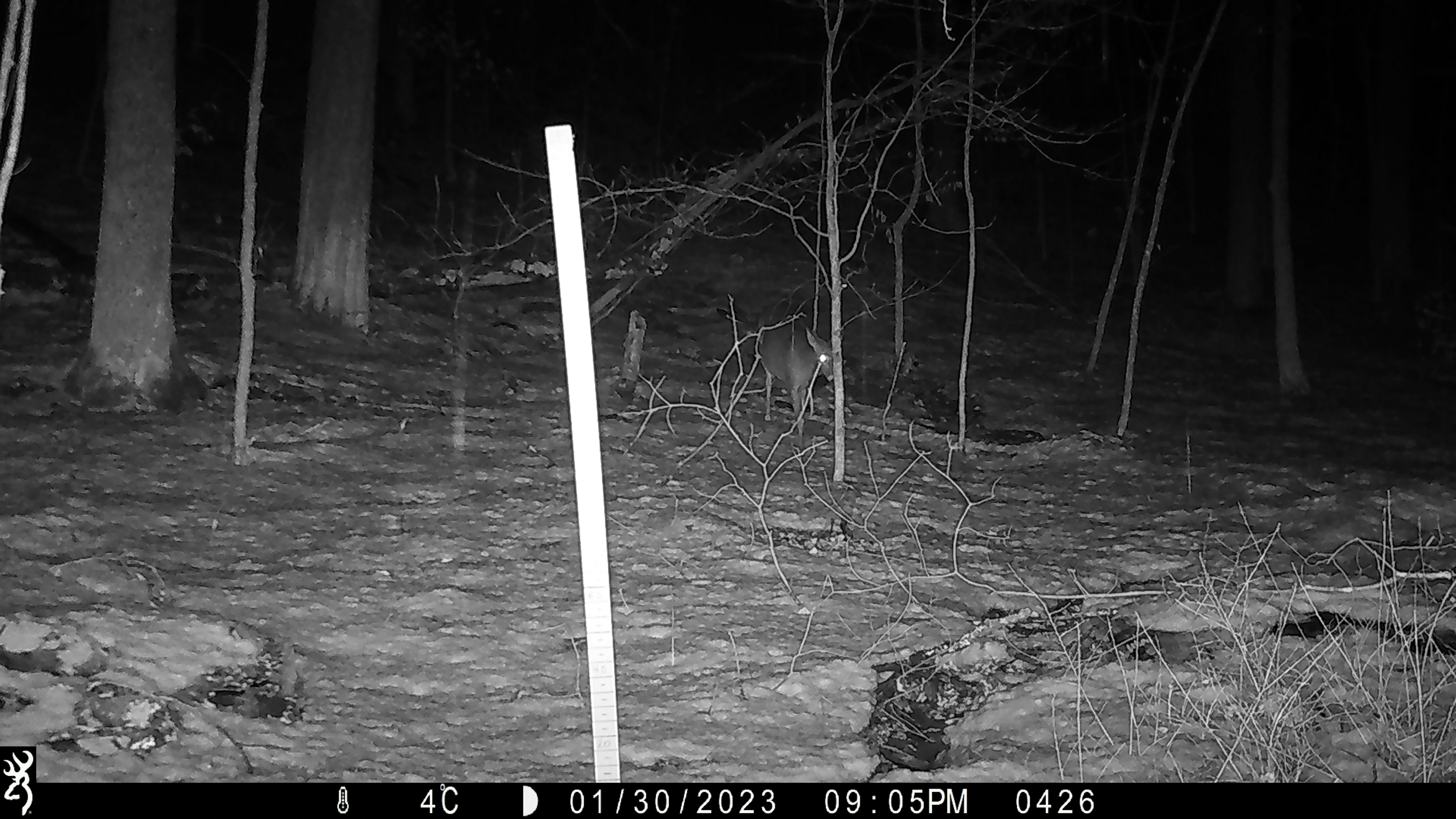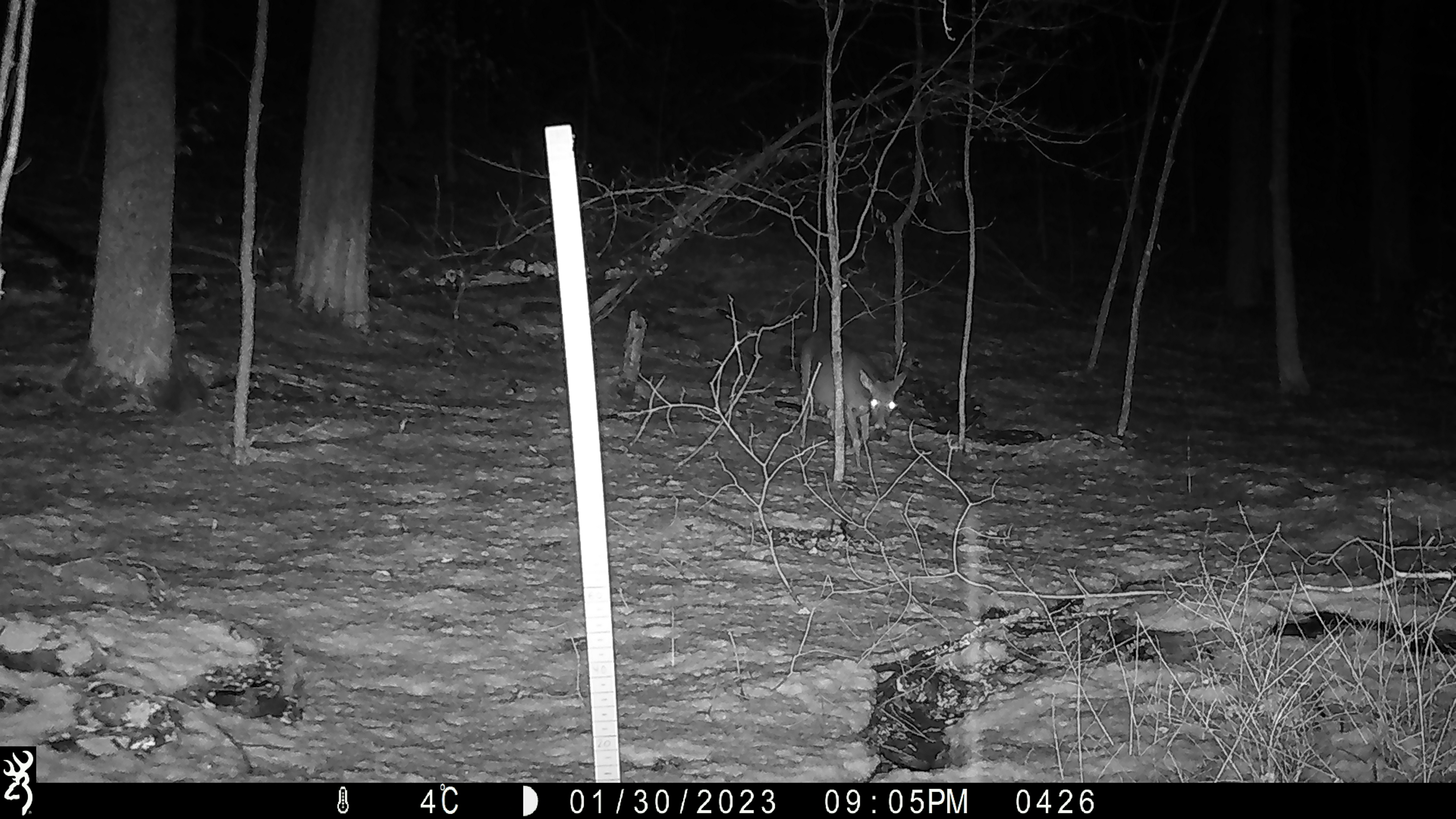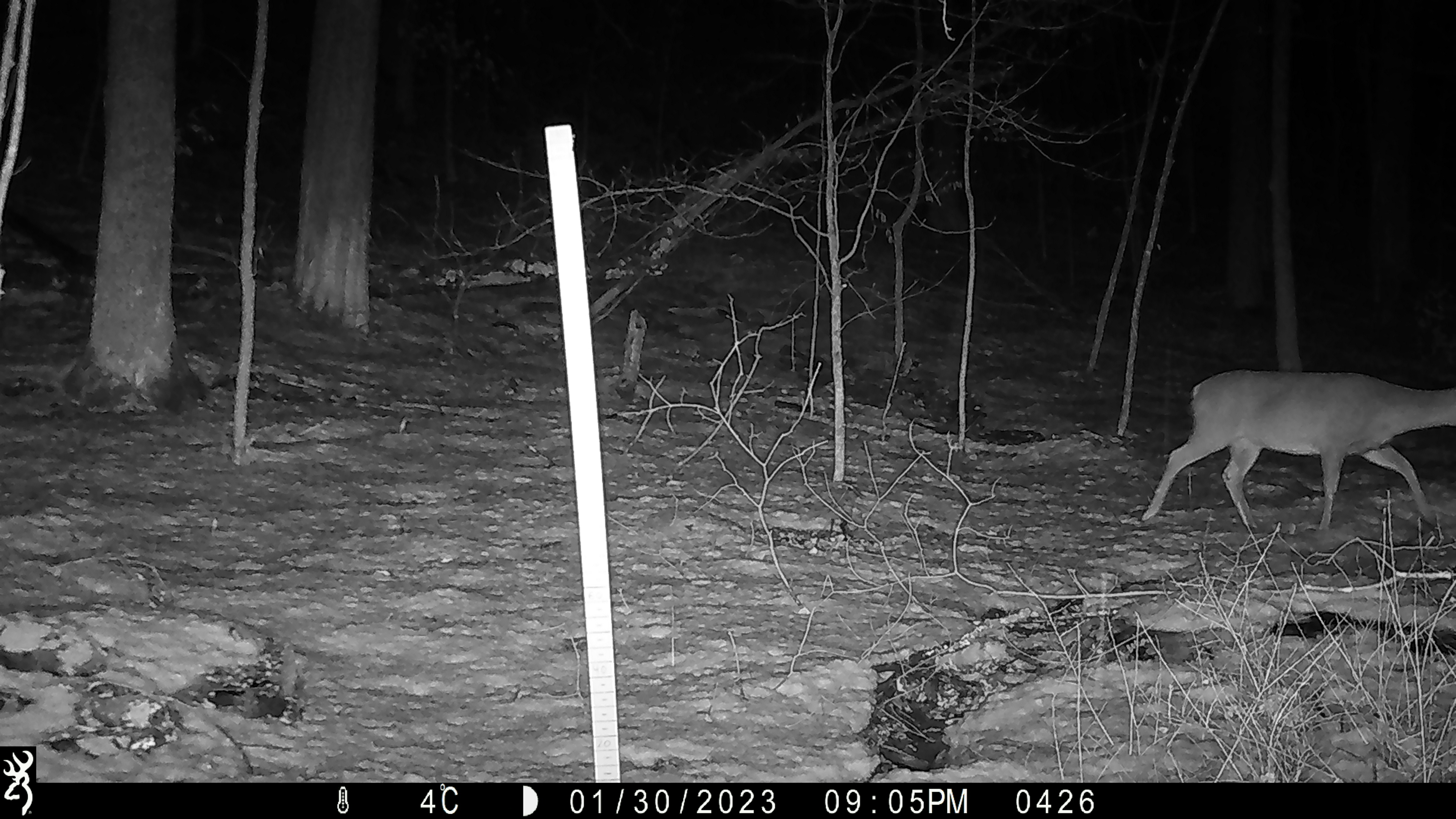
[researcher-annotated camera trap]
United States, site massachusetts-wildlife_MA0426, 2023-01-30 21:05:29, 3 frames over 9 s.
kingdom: Animalia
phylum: Chordata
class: Mammalia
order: Artiodactyla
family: Cervidae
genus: Odocoileus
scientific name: Odocoileus virginianus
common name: white-tailed deer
White-tailed deer (Odocoileus virginianus).